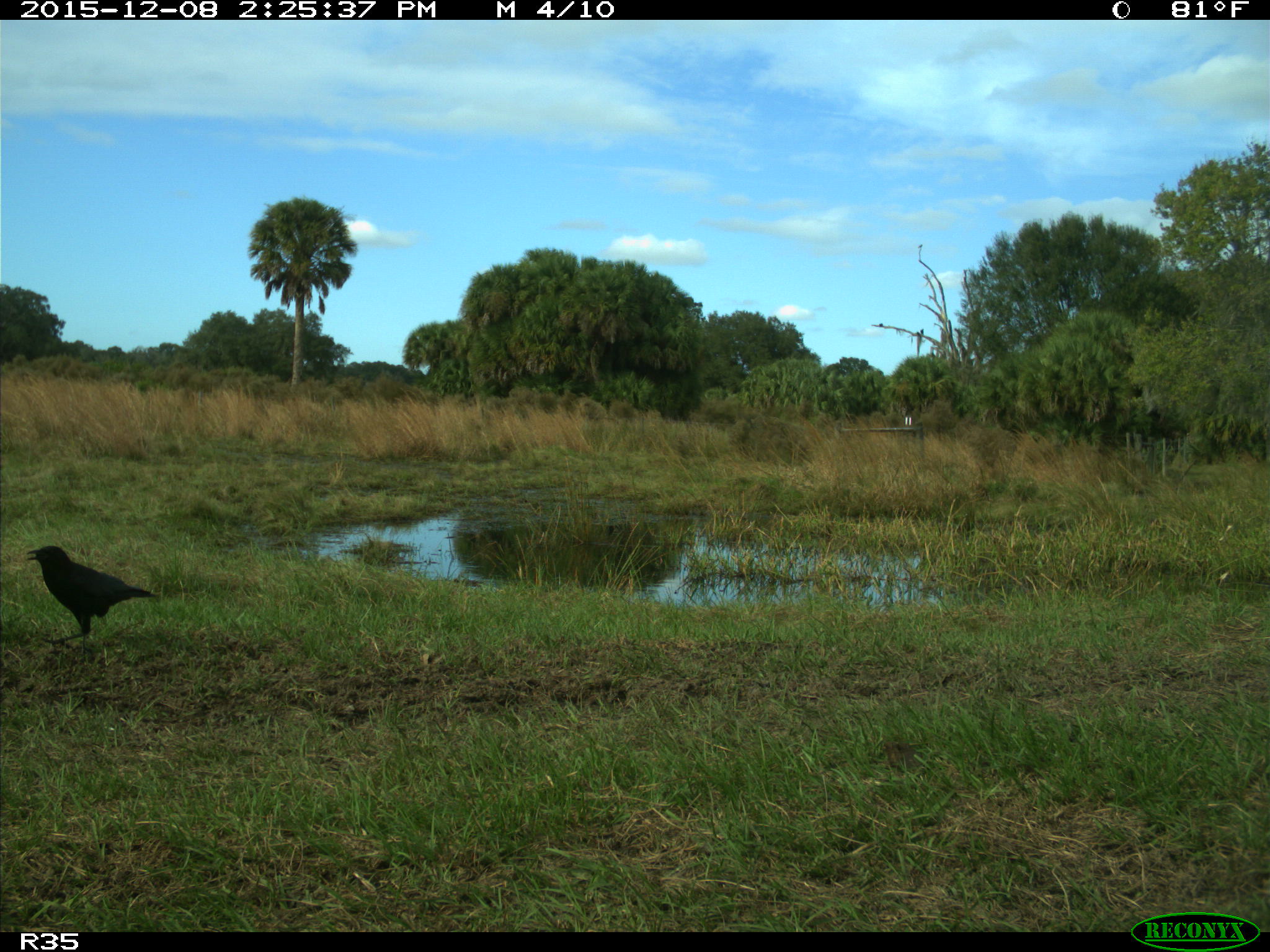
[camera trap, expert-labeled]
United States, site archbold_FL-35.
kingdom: Animalia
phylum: Chordata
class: Aves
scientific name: Aves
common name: birds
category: unidentified bird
Unidentified bird (birds) (Aves).